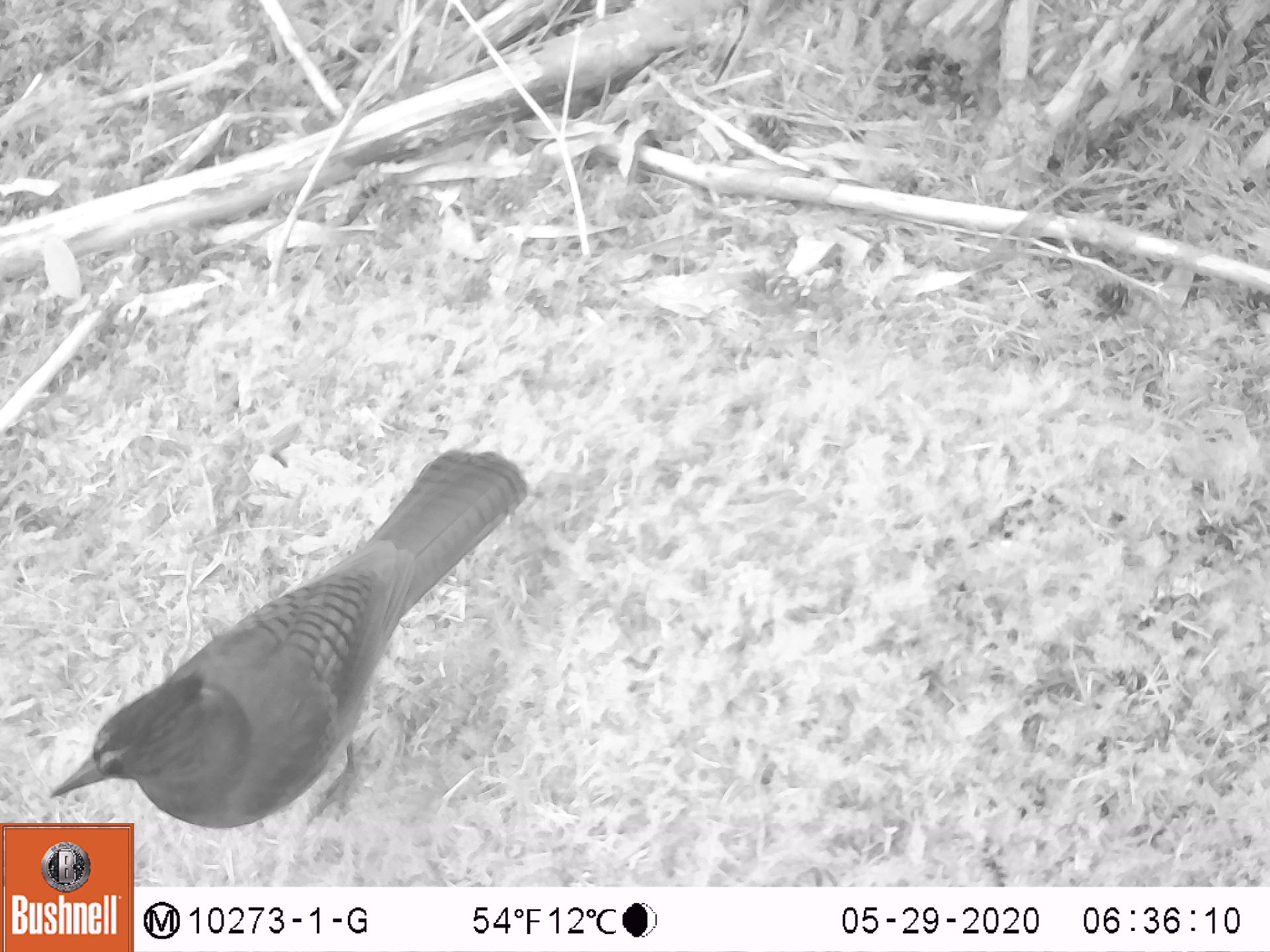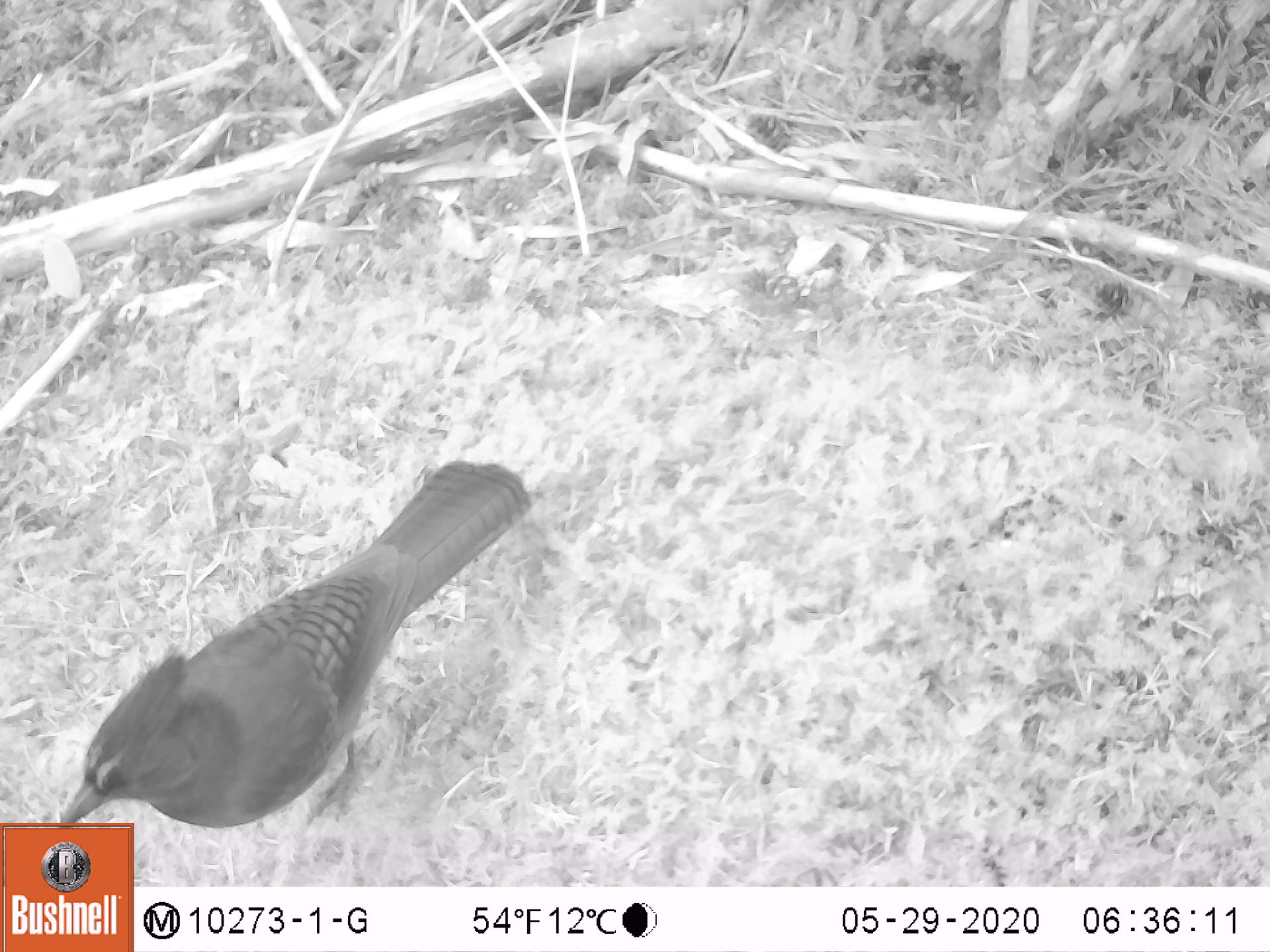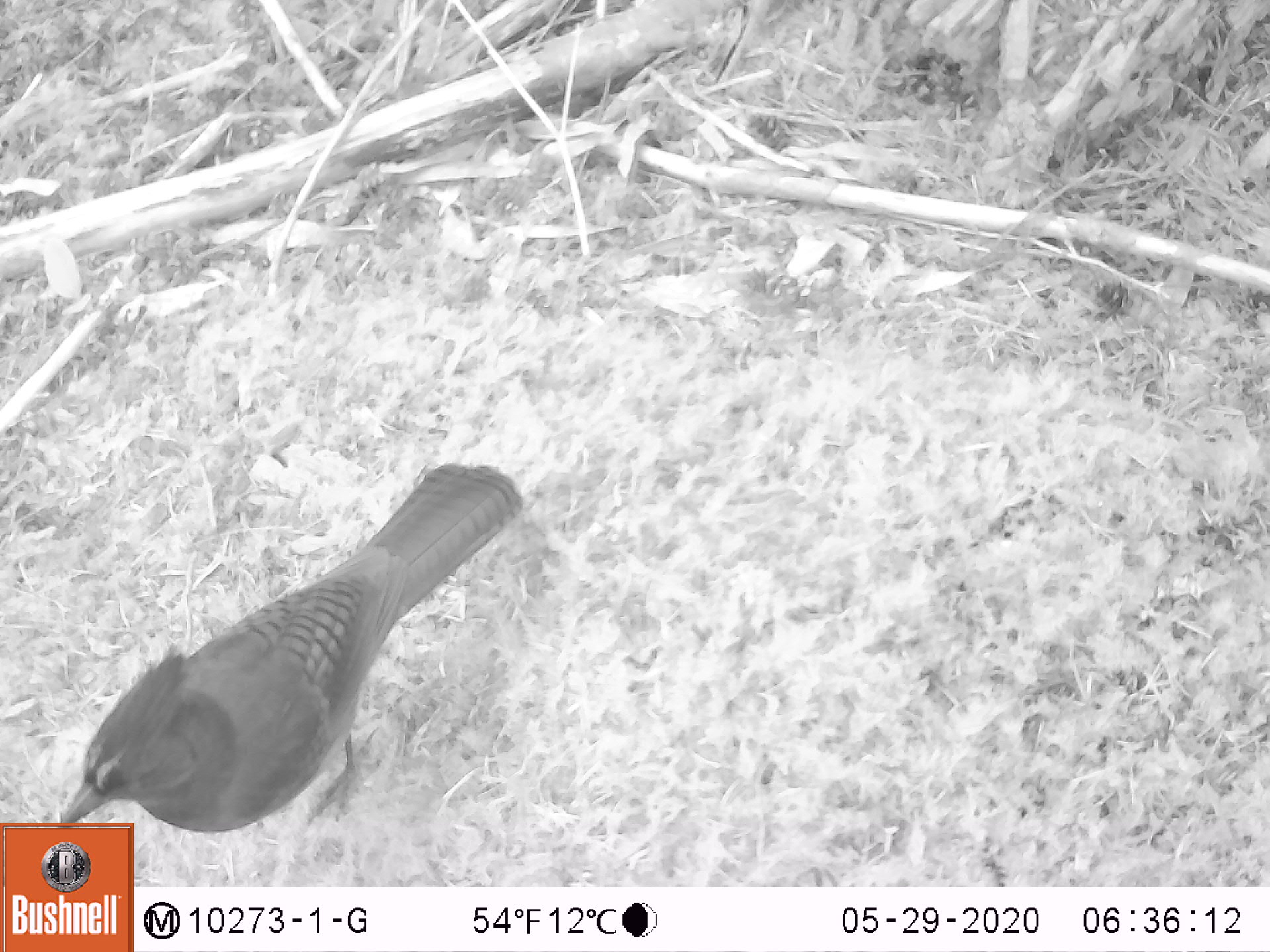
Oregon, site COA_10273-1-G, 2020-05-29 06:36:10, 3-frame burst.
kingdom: Animalia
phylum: Chordata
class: Aves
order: Passeriformes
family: Corvidae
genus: Cyanocitta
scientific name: Cyanocitta stelleri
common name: steller's jay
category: stellers jay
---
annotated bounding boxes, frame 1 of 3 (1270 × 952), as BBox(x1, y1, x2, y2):
stellers jay: BBox(49, 447, 532, 820)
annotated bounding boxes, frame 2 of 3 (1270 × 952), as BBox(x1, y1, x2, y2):
stellers jay: BBox(55, 456, 533, 820)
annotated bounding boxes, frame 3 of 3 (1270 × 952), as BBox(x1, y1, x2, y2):
stellers jay: BBox(61, 459, 529, 817)